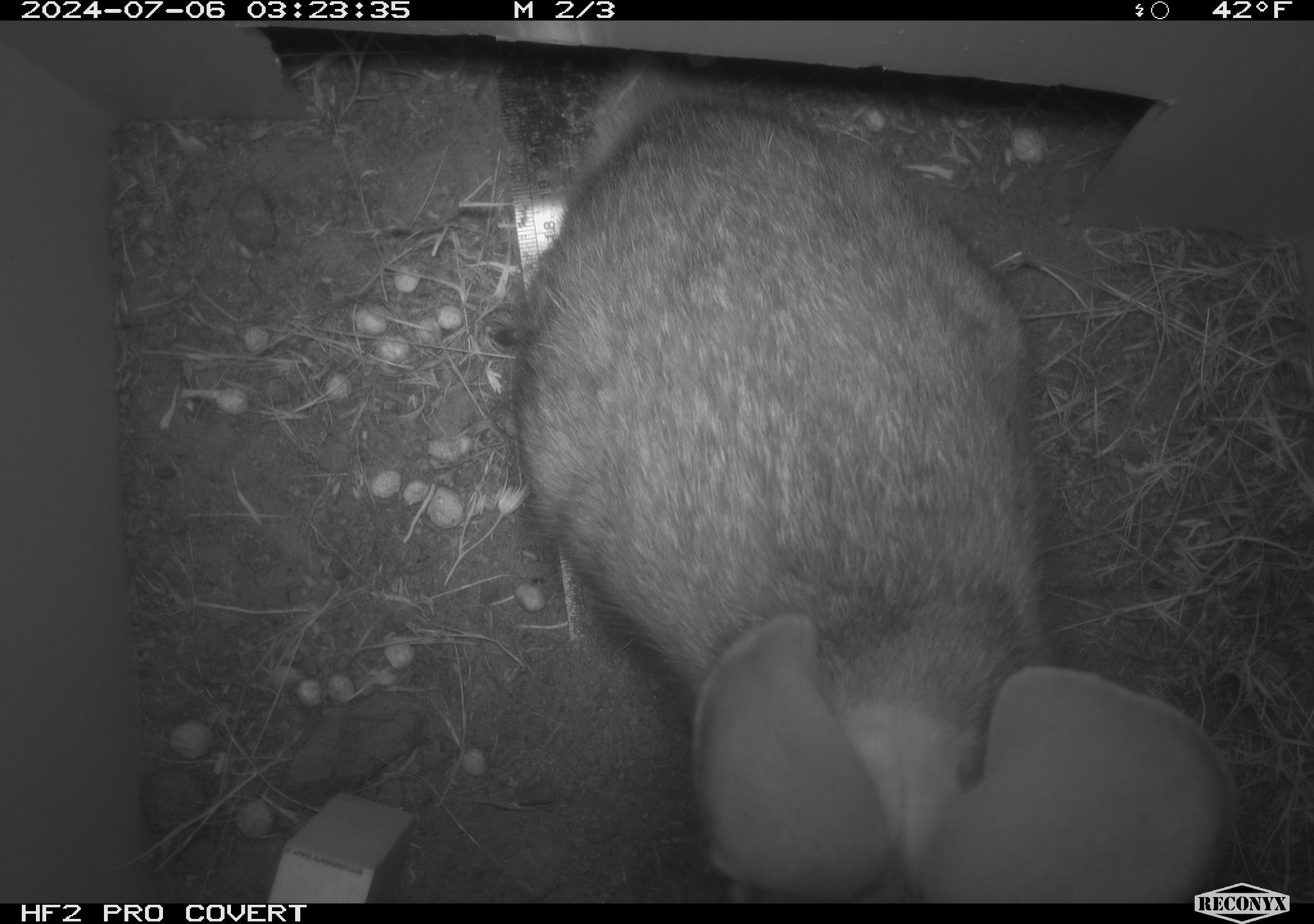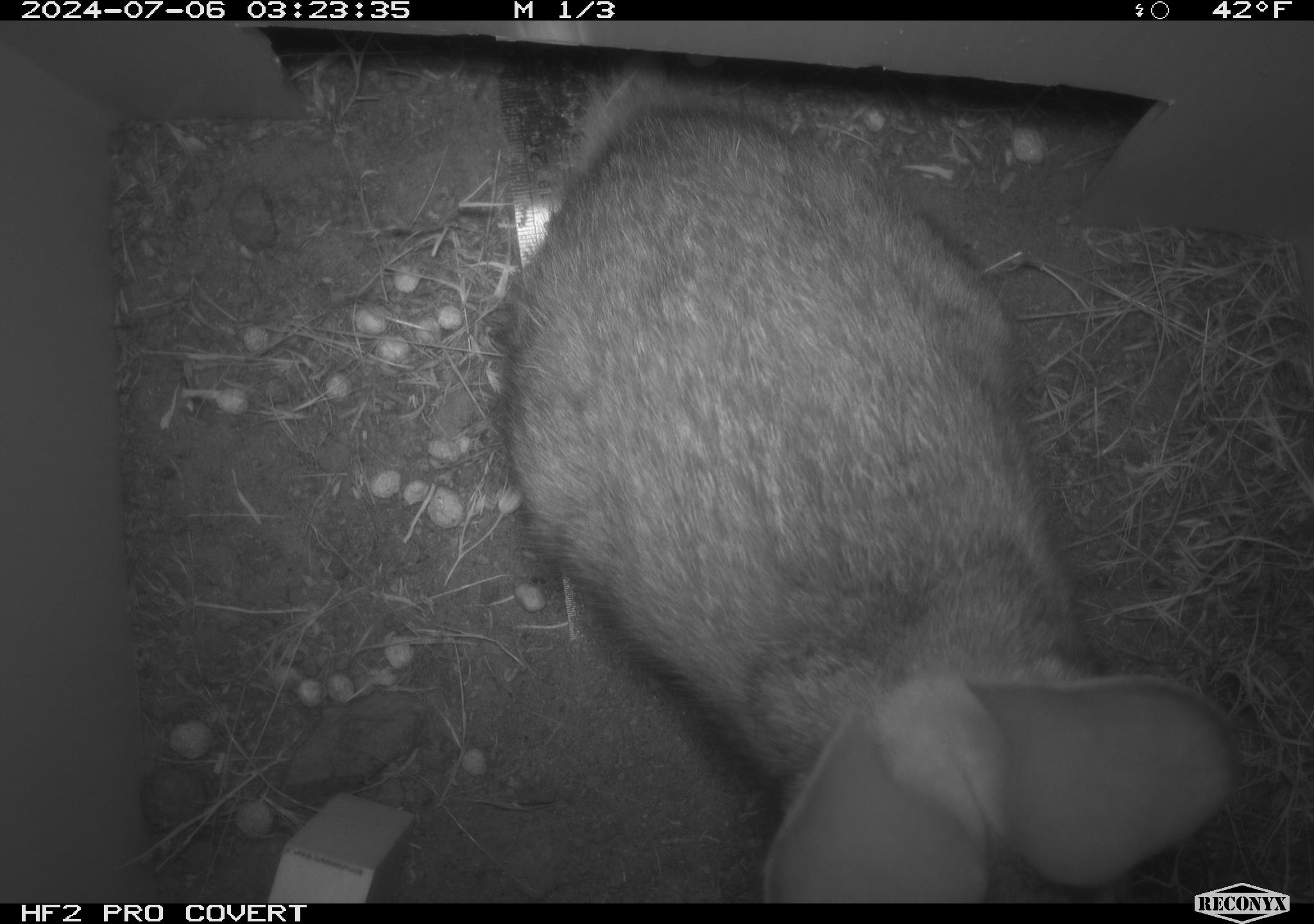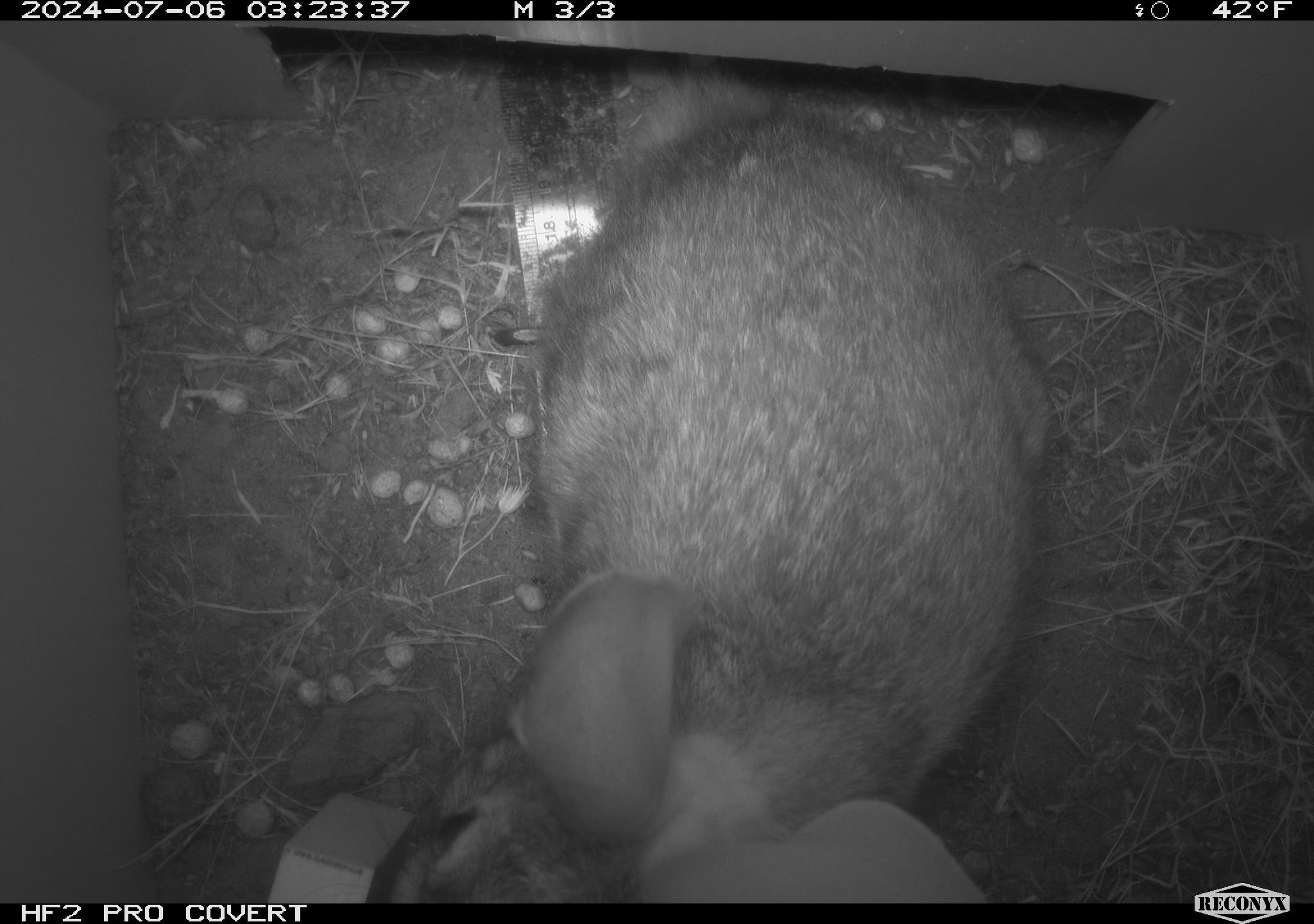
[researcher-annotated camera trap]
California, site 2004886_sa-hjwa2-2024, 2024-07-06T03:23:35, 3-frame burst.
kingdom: Animalia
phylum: Chordata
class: Mammalia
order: Lagomorpha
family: Leporidae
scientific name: Leporidae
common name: rabbit or hare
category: rabbit and hare family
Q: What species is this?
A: Rabbit and hare family (rabbit or hare) (Leporidae).